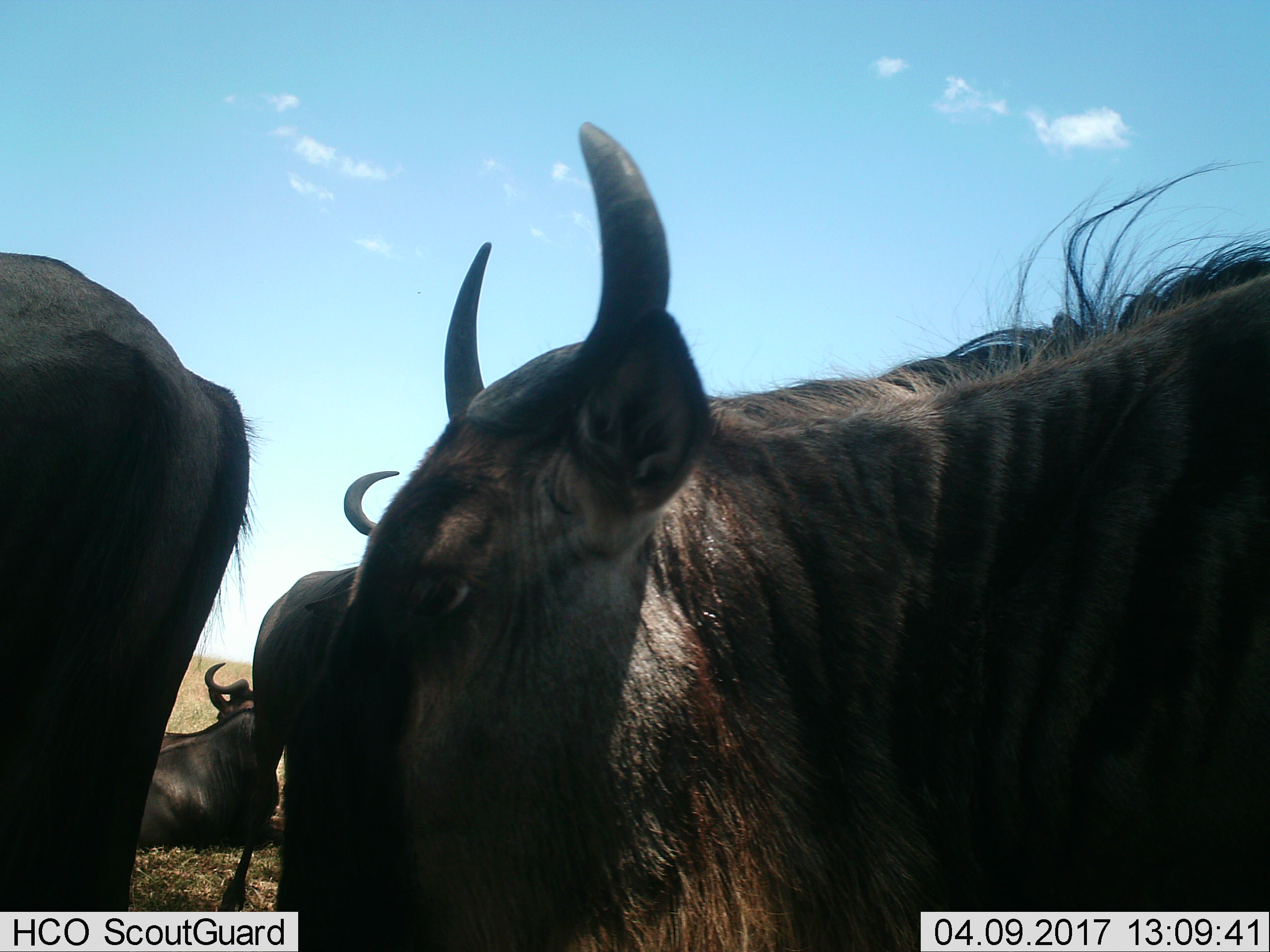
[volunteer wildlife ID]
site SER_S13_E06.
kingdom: Animalia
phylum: Chordata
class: Mammalia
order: Artiodactyla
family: Bovidae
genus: Connochaetes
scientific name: Connochaetes taurinus taurinus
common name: blue wildebeest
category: wildebeestblue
Wildebeestblue (blue wildebeest) (Connochaetes taurinus taurinus), count 4. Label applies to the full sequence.